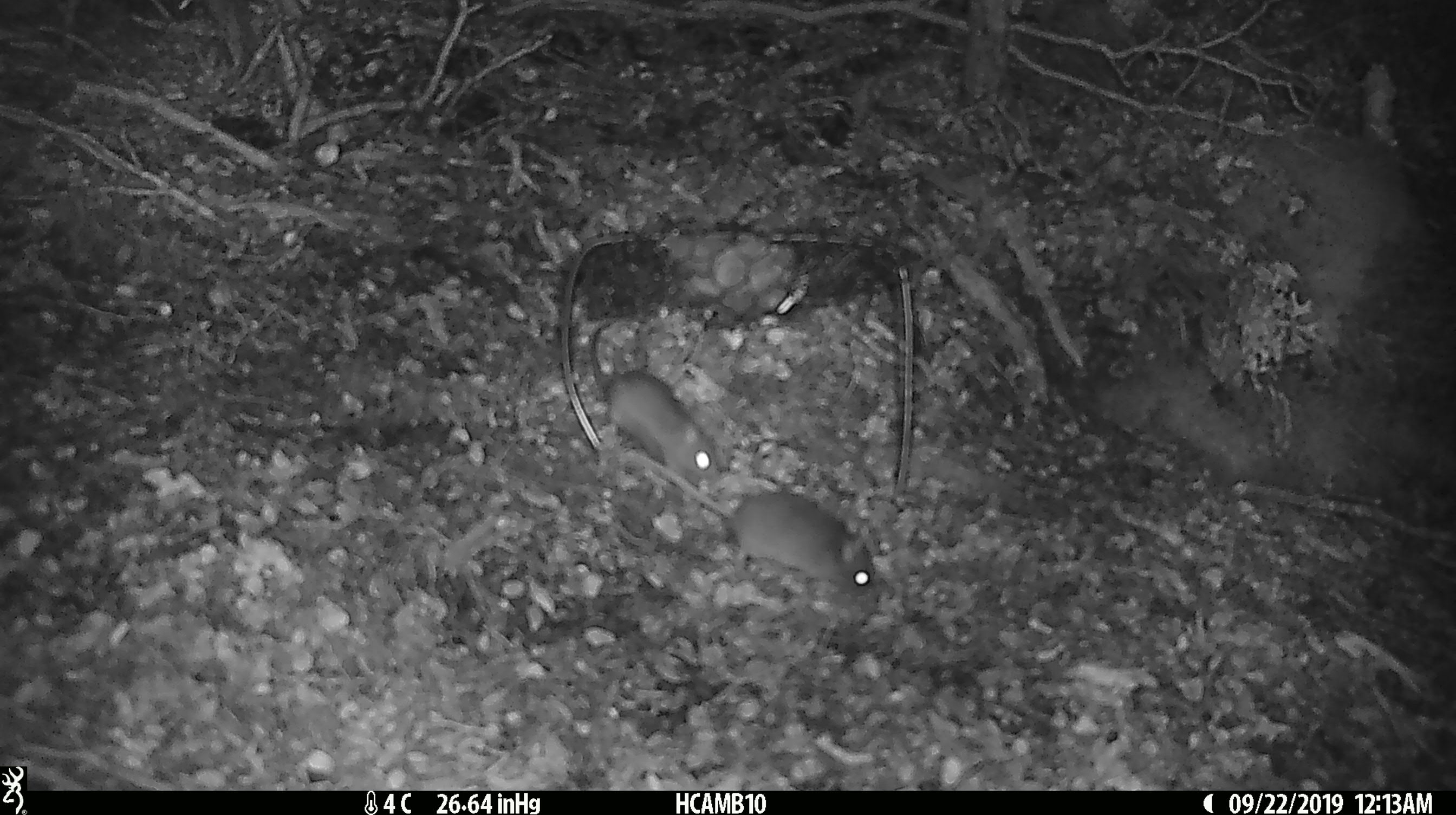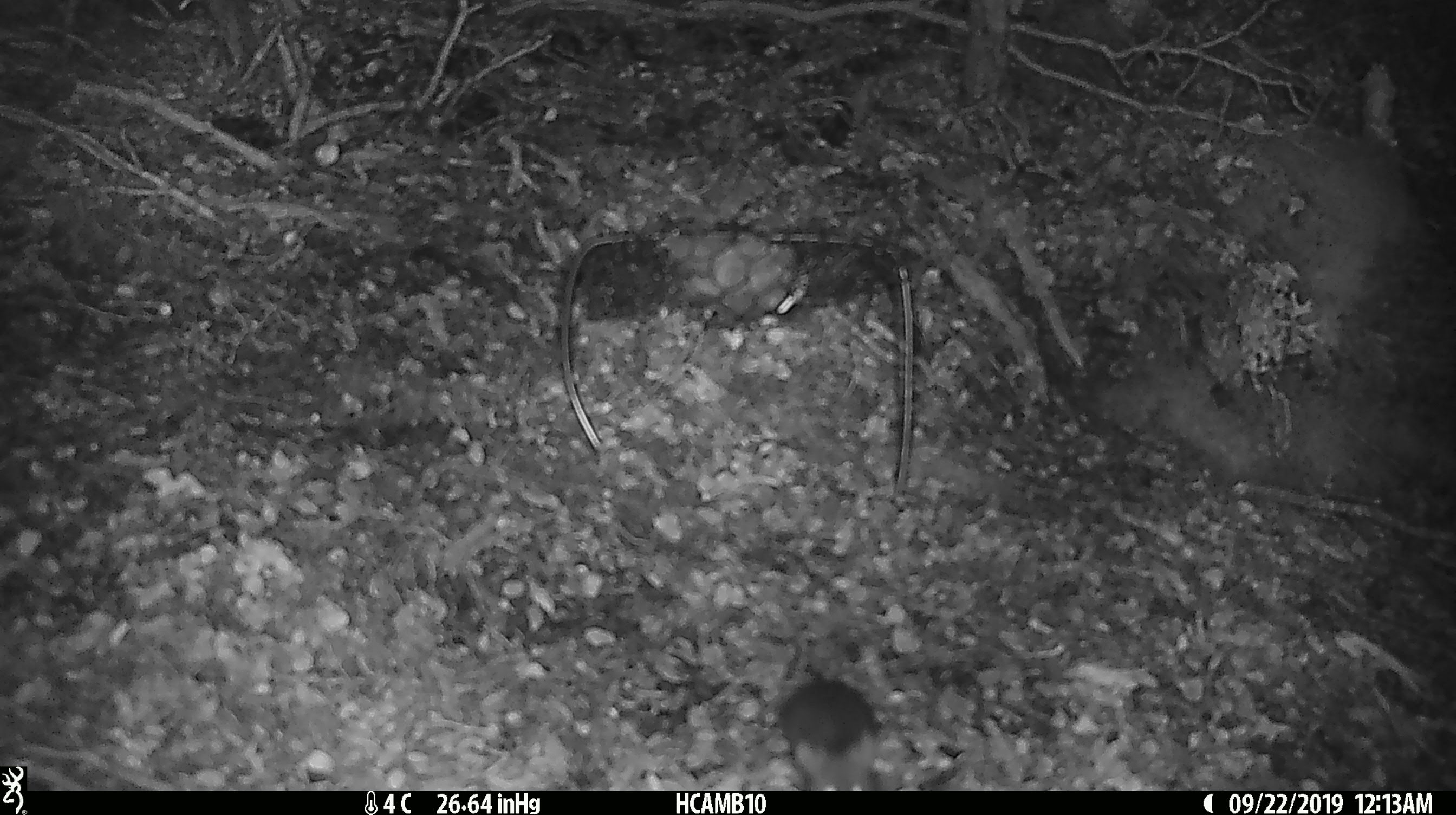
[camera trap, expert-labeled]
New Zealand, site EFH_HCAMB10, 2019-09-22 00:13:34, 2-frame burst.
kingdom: Animalia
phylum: Chordata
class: Mammalia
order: Rodentia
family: Muridae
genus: Mus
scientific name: Mus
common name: mouse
Mouse (Mus).